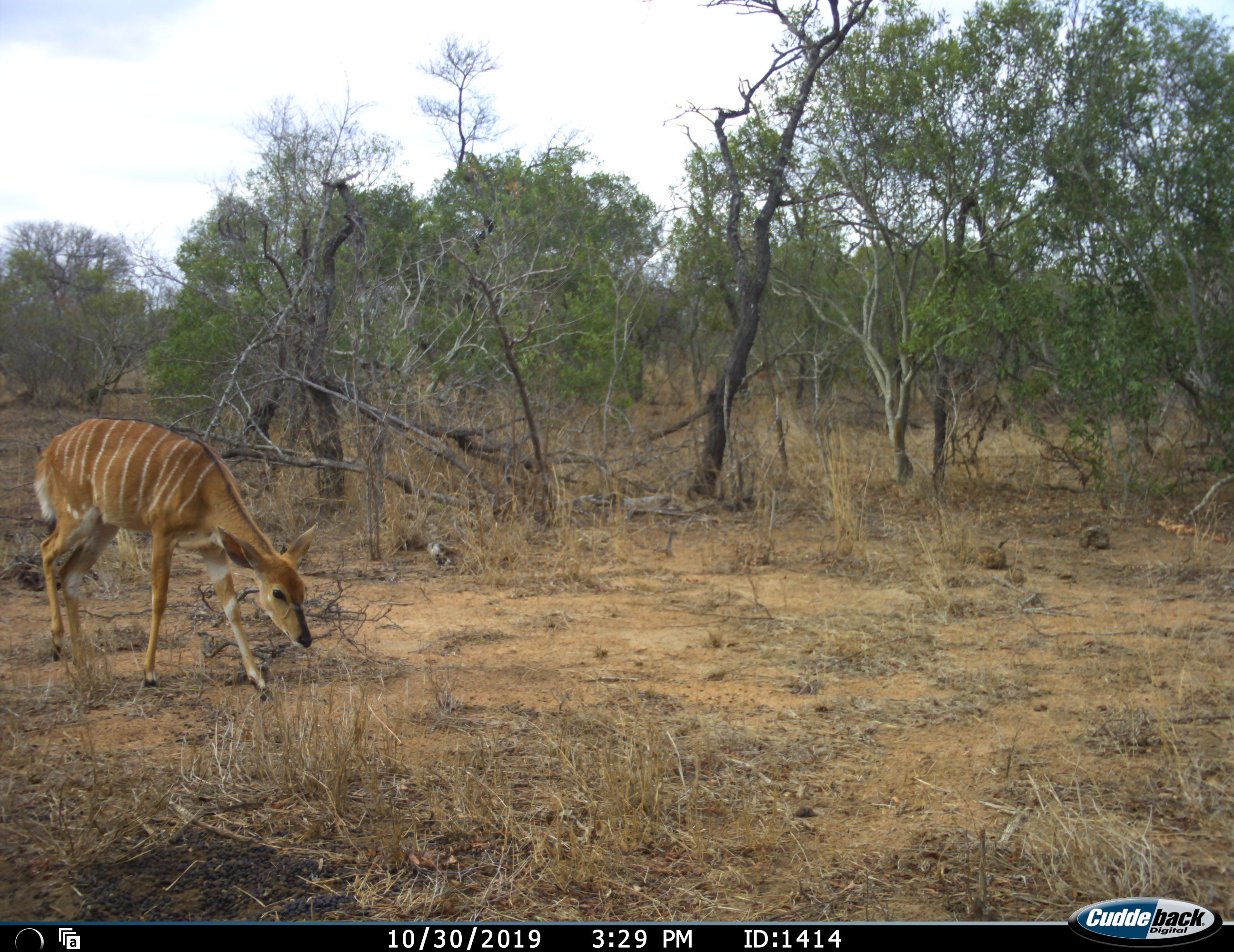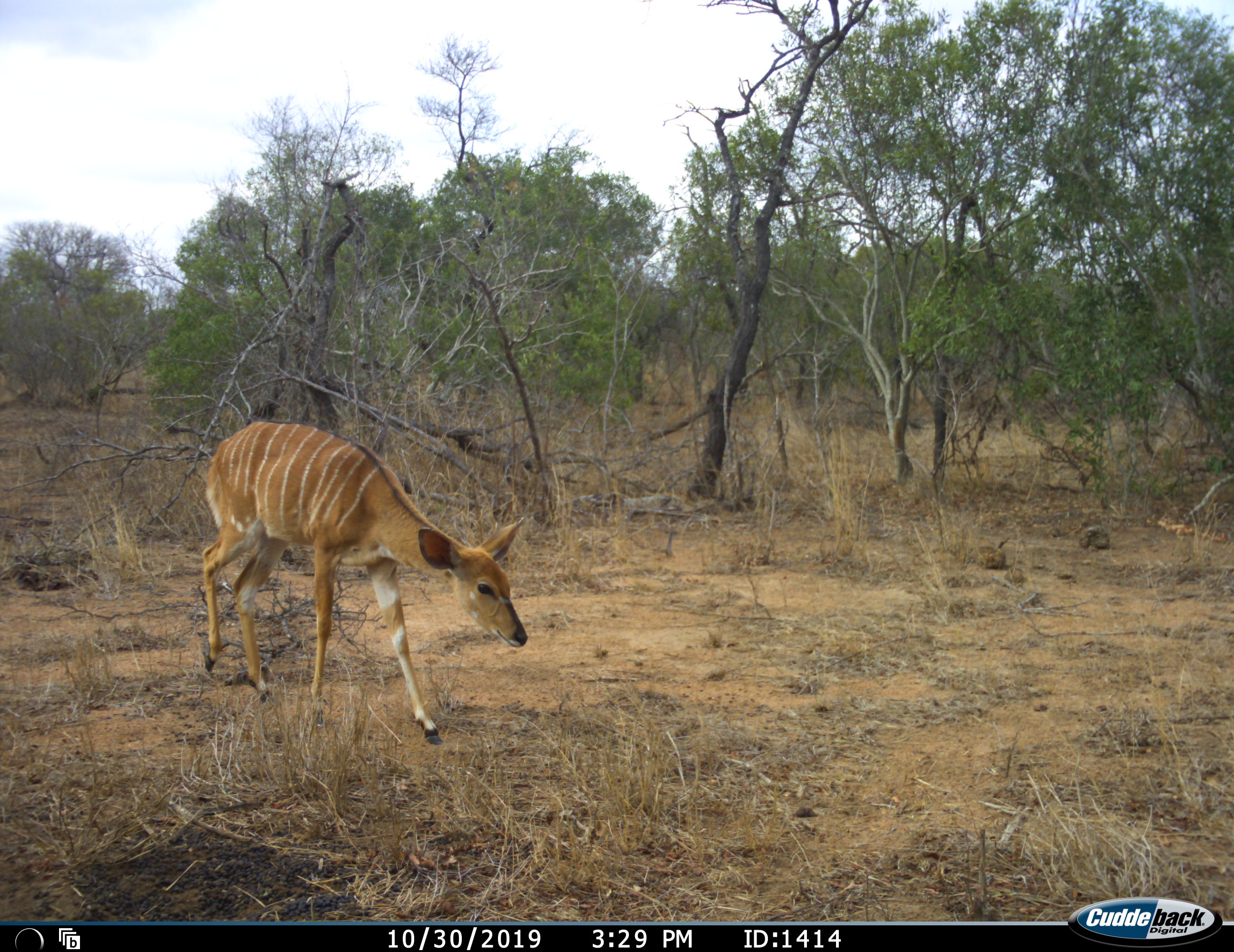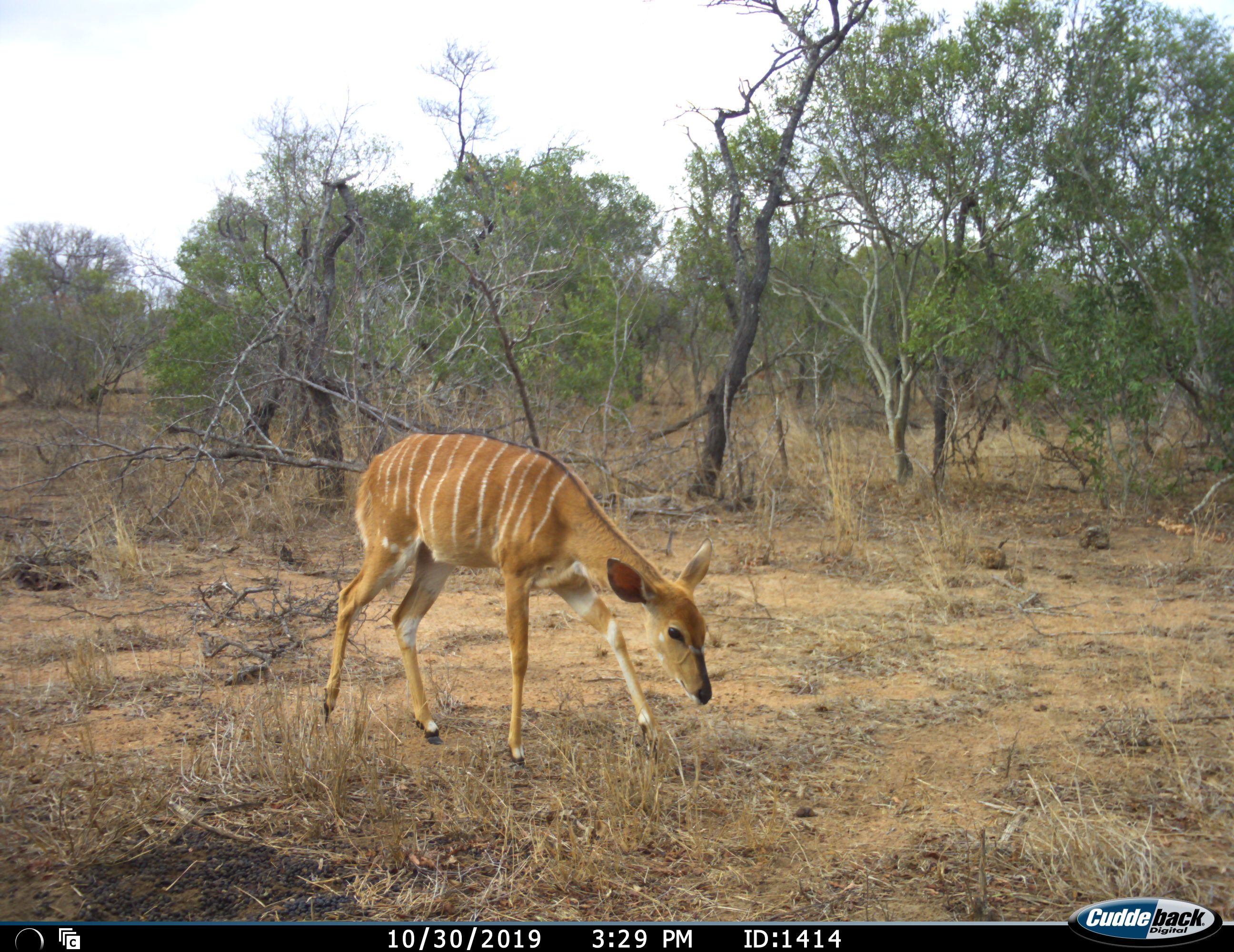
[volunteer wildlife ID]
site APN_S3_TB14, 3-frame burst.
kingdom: Animalia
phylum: Chordata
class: Mammalia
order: Artiodactyla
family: Bovidae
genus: Tragelaphus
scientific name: Tragelaphus angasii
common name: nyala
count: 1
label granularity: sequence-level